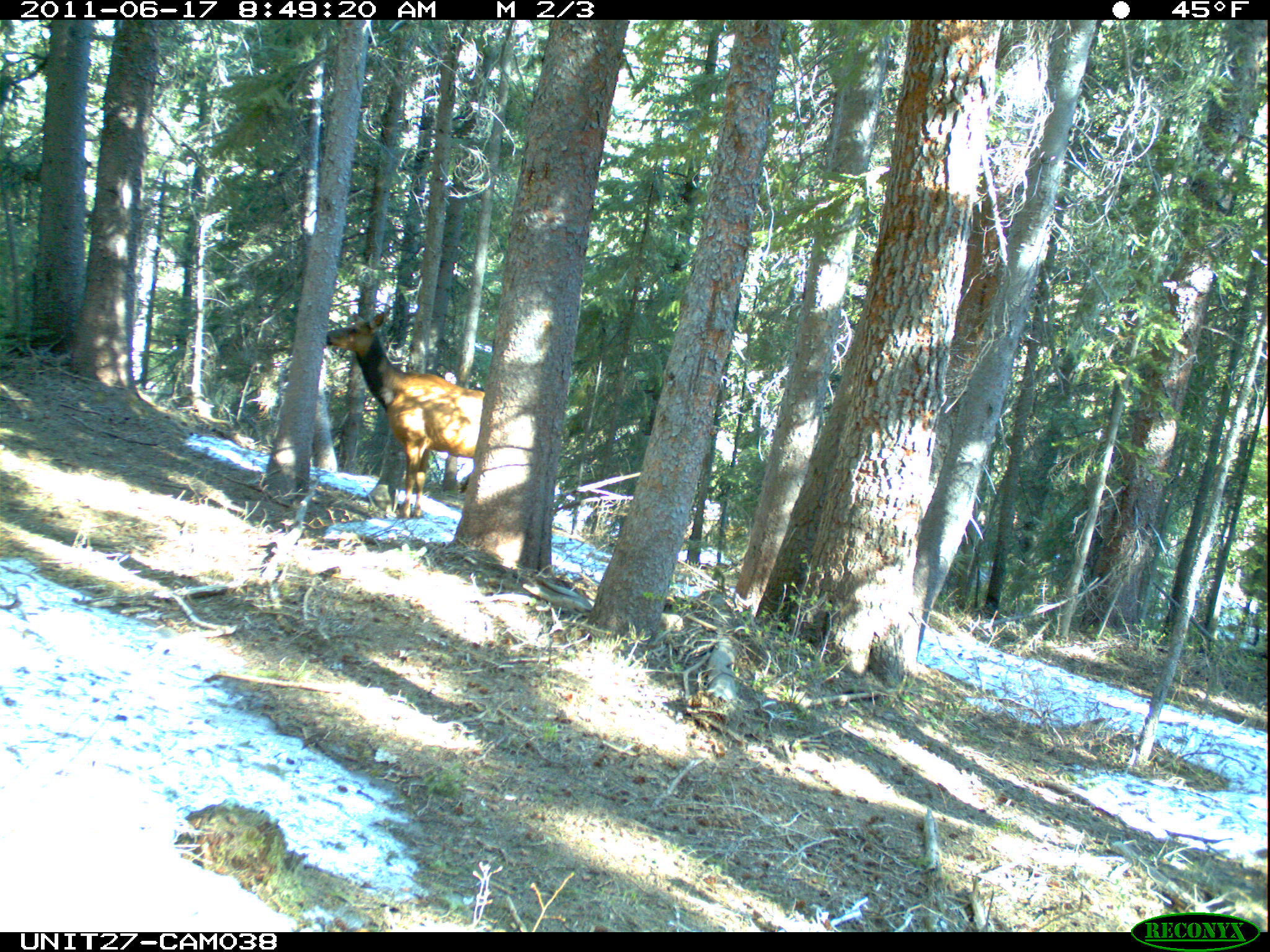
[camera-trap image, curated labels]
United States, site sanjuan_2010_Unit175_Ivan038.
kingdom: Animalia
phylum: Chordata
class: Mammalia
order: Artiodactyla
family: Cervidae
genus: Cervus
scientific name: Cervus elaphus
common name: red deer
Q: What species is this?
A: Cervus elaphus (red deer).